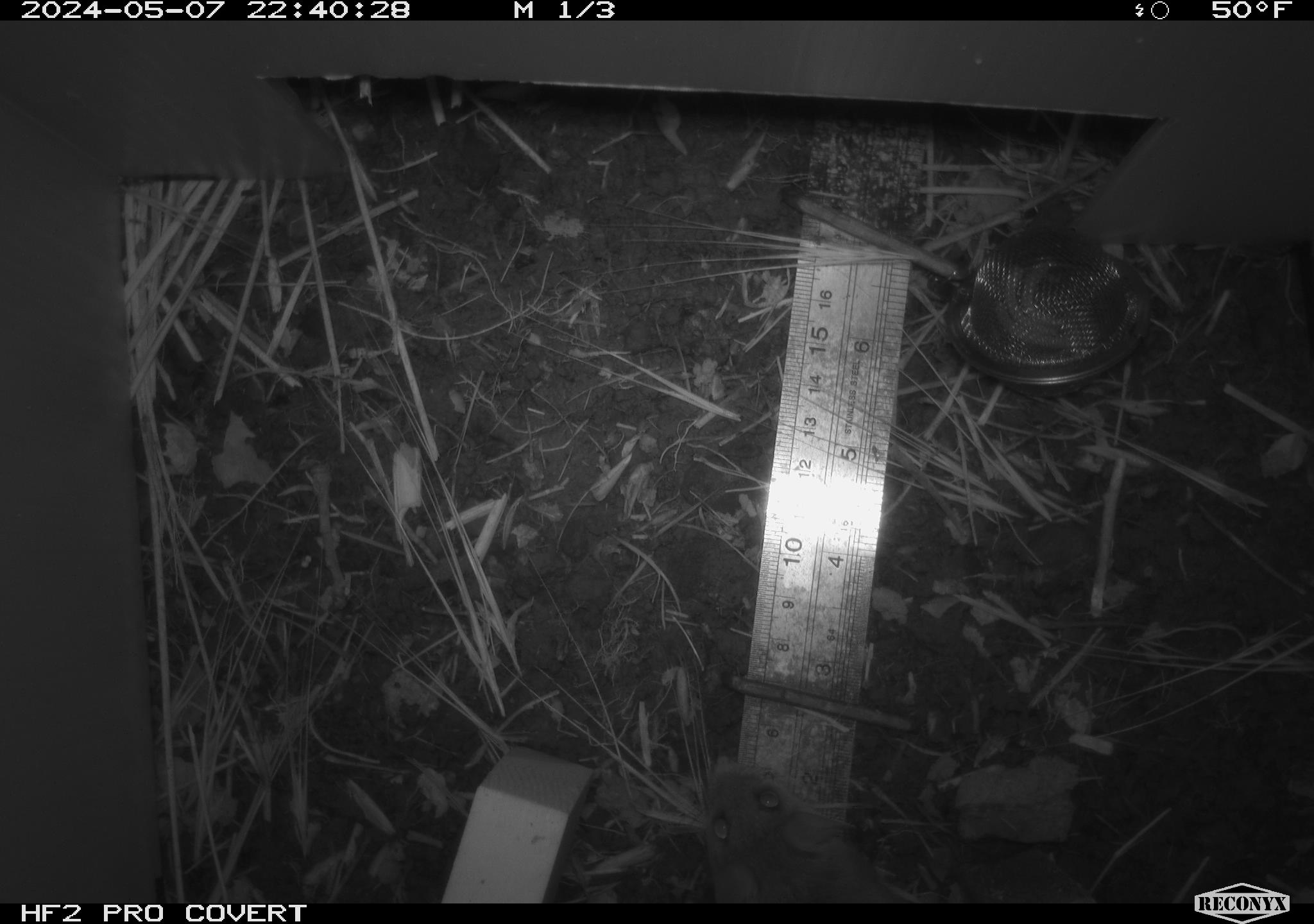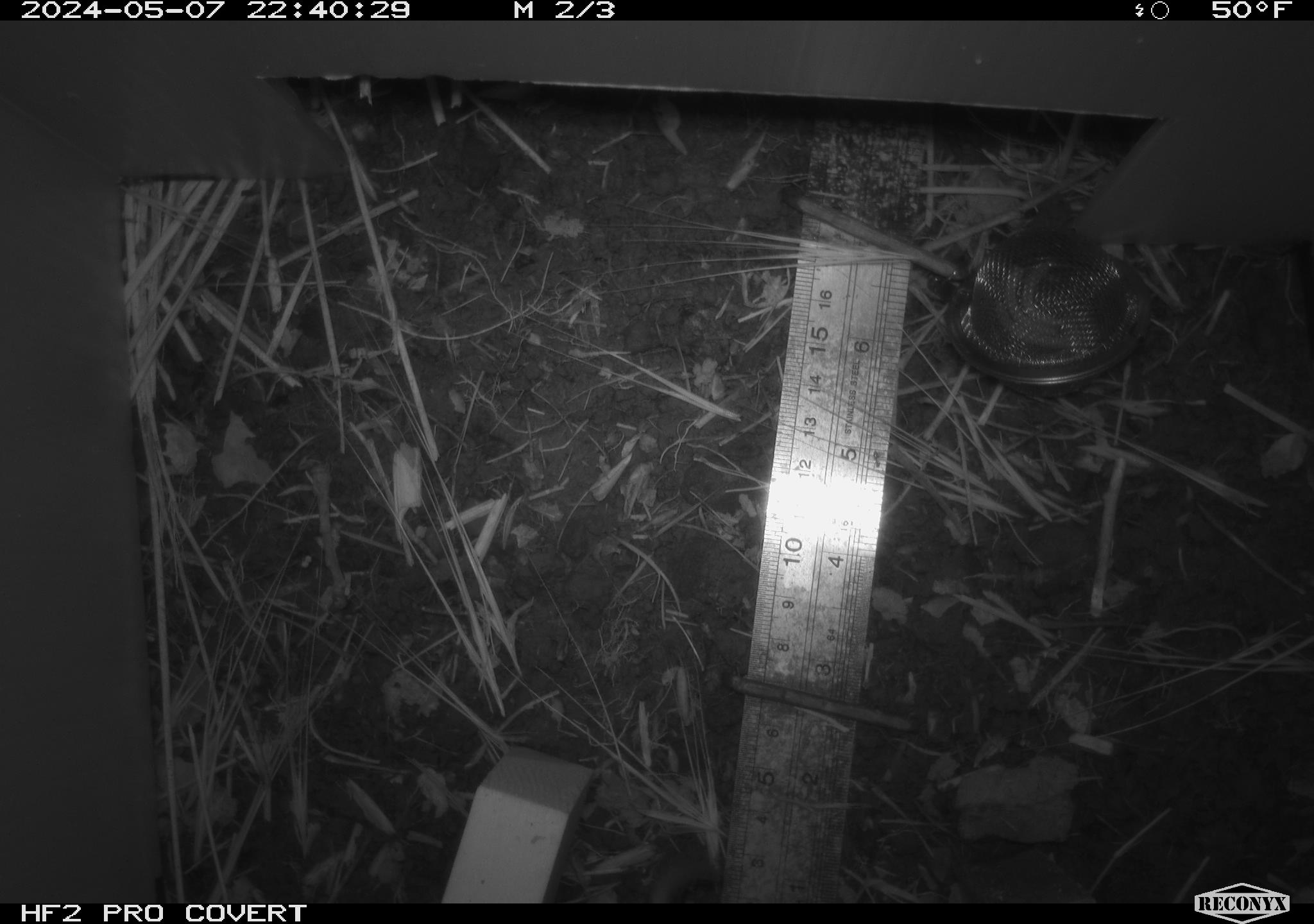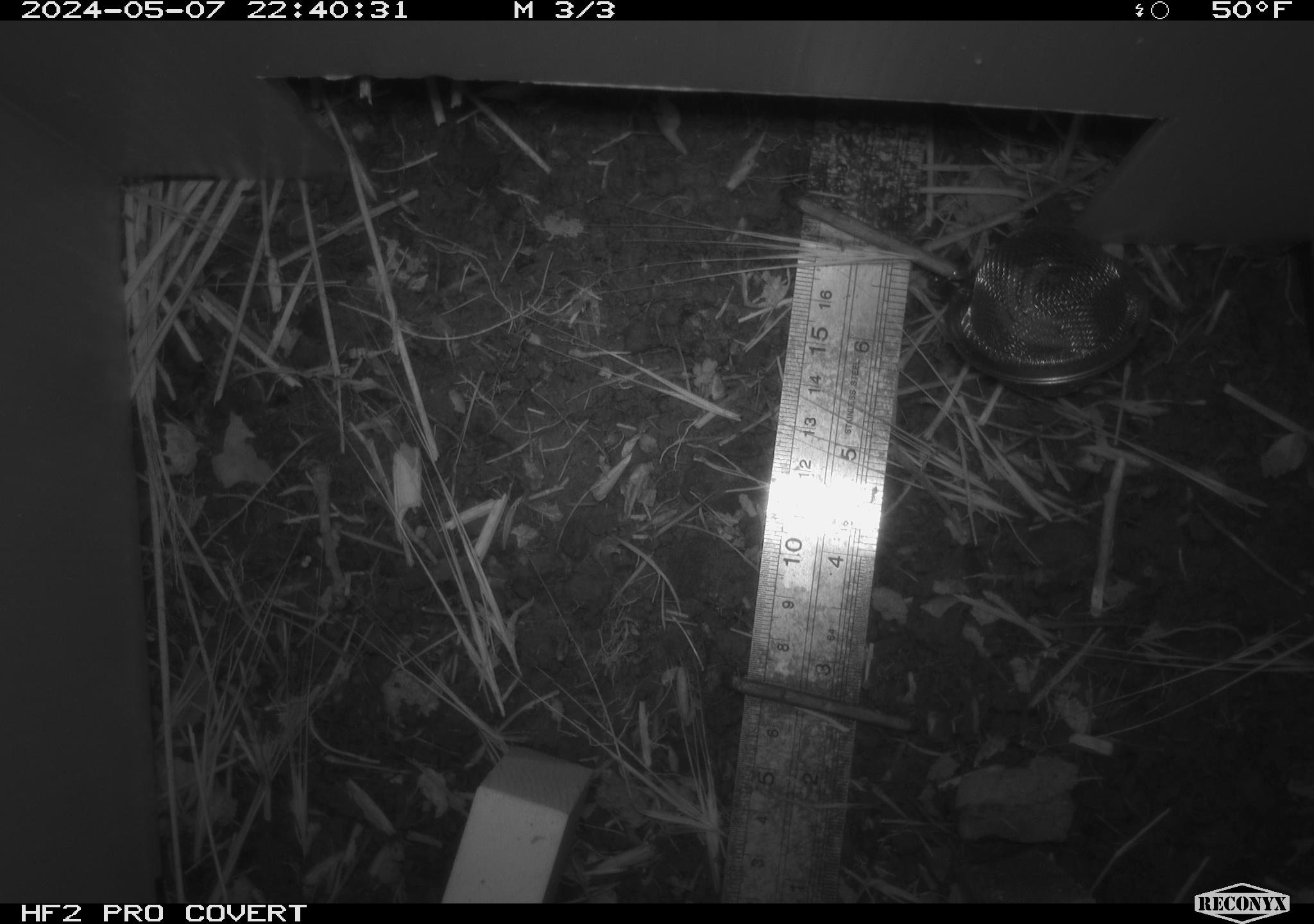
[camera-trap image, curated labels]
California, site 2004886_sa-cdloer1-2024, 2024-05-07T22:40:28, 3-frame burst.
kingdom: Animalia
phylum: Chordata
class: Mammalia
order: Rodentia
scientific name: Rodentia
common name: mouse species